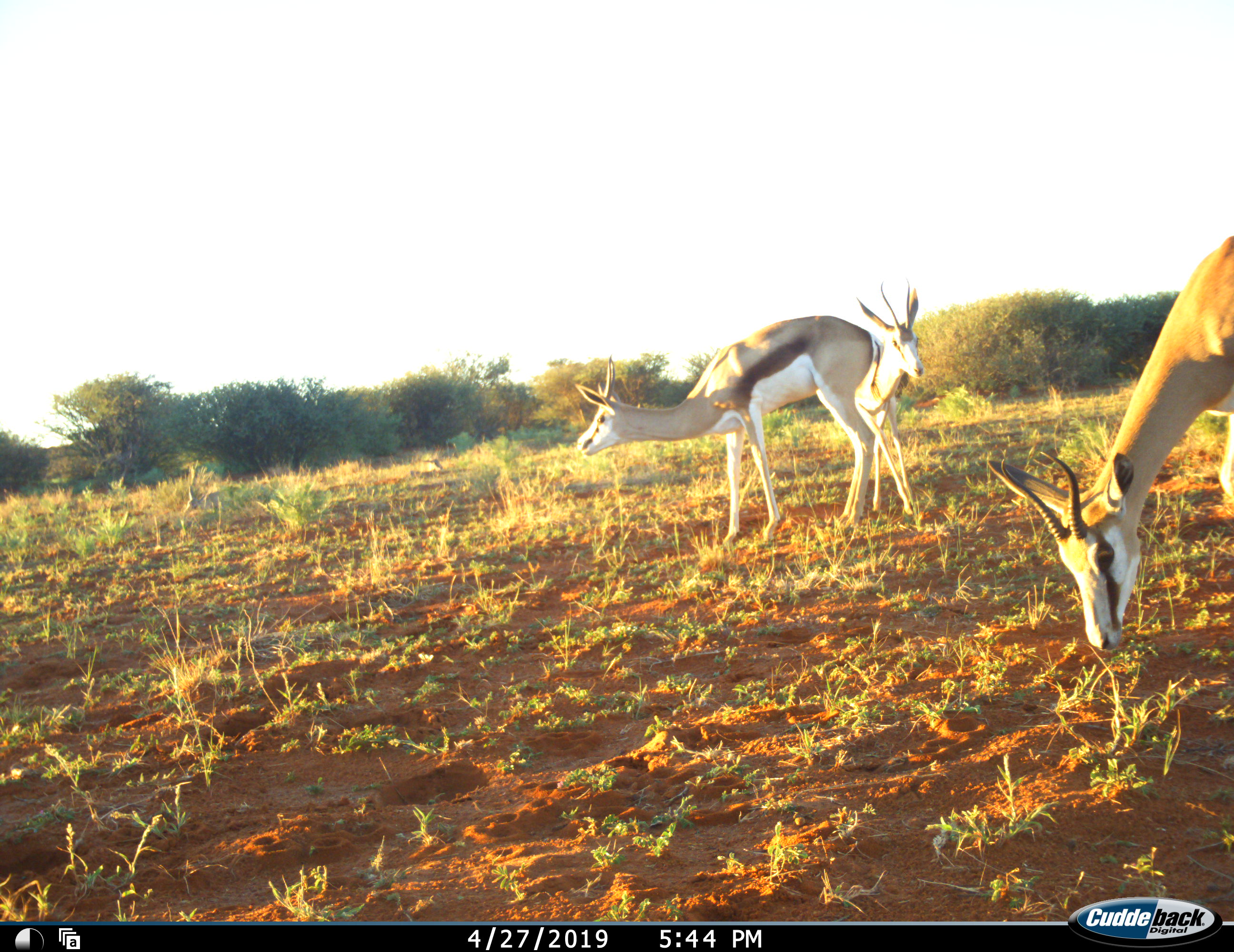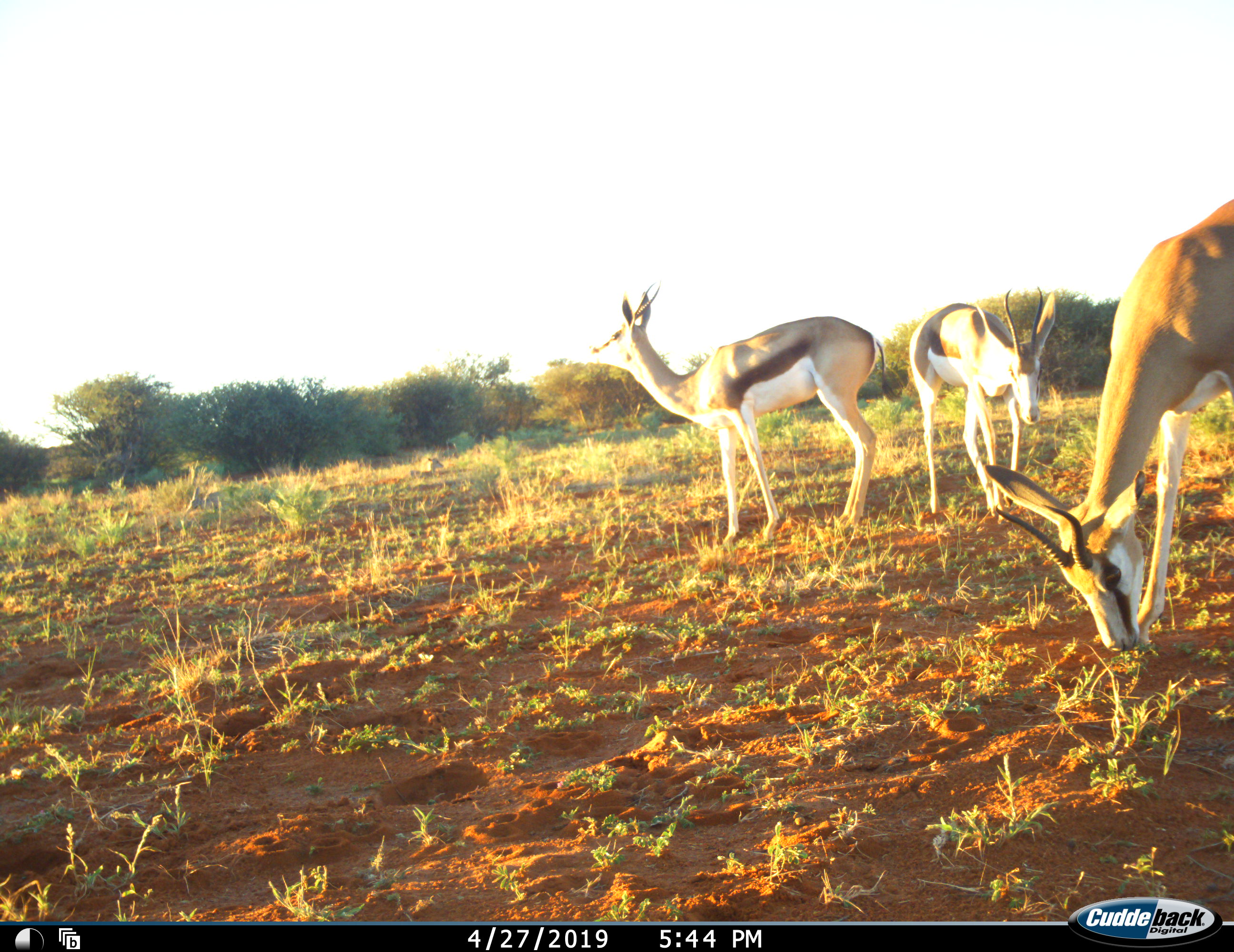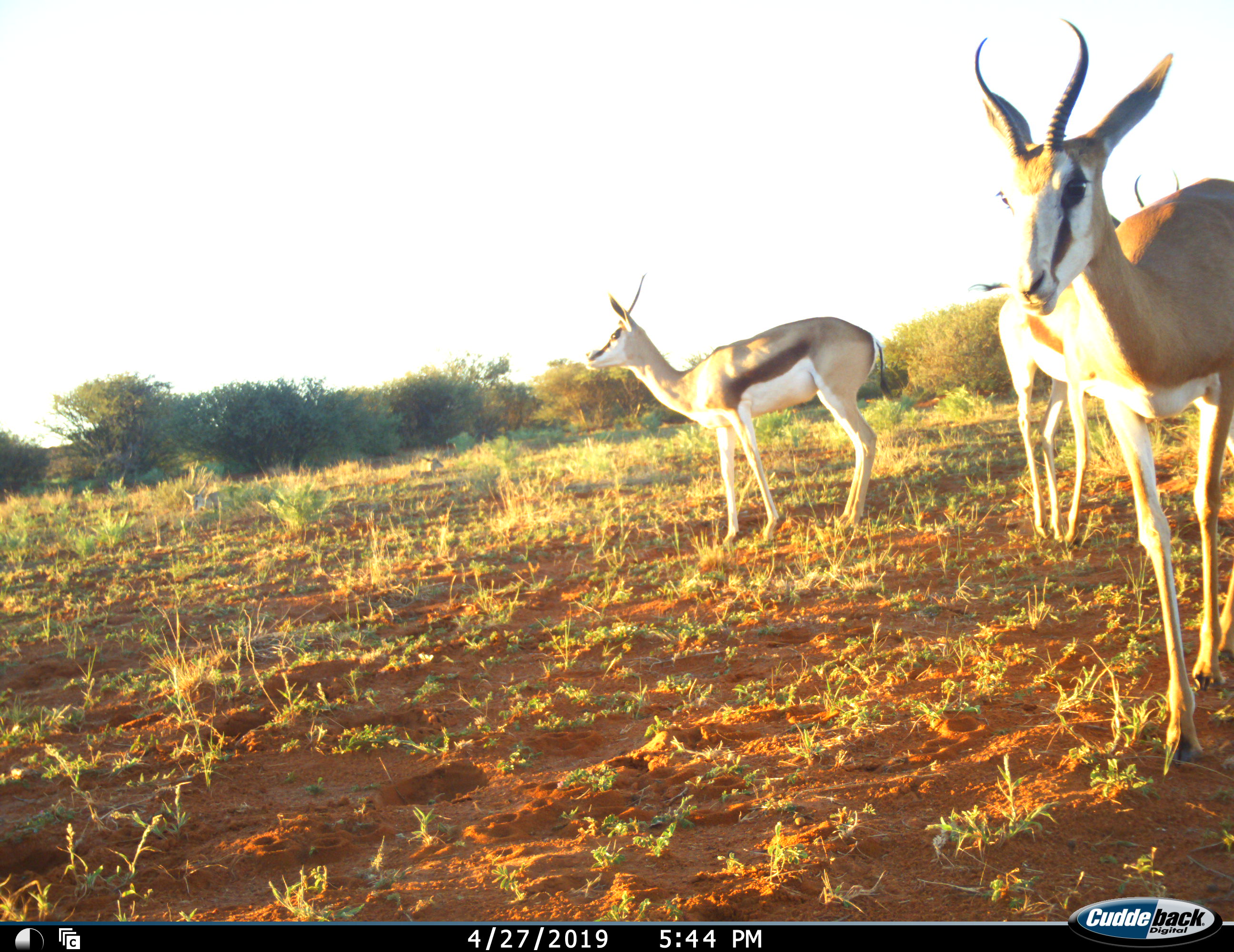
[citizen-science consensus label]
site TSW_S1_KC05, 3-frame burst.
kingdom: Animalia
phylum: Chordata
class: Mammalia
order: Artiodactyla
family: Bovidae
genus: Antidorcas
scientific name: Antidorcas marsupialis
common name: springbok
Springbok (Antidorcas marsupialis), count 3. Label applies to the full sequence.